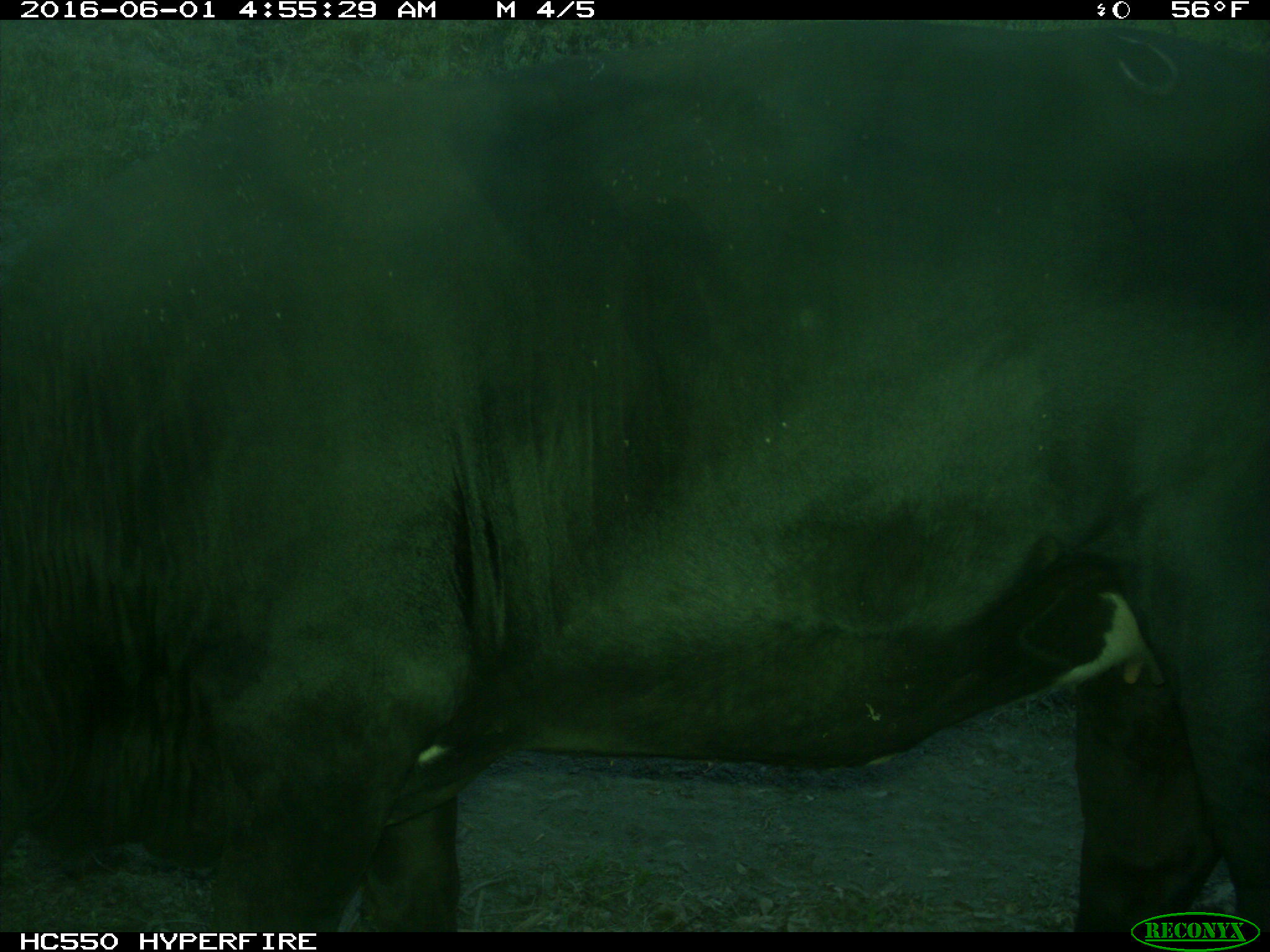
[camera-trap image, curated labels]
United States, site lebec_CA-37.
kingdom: Animalia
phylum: Chordata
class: Mammalia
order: Artiodactyla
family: Bovidae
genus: Bos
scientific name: Bos taurus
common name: domestic cow